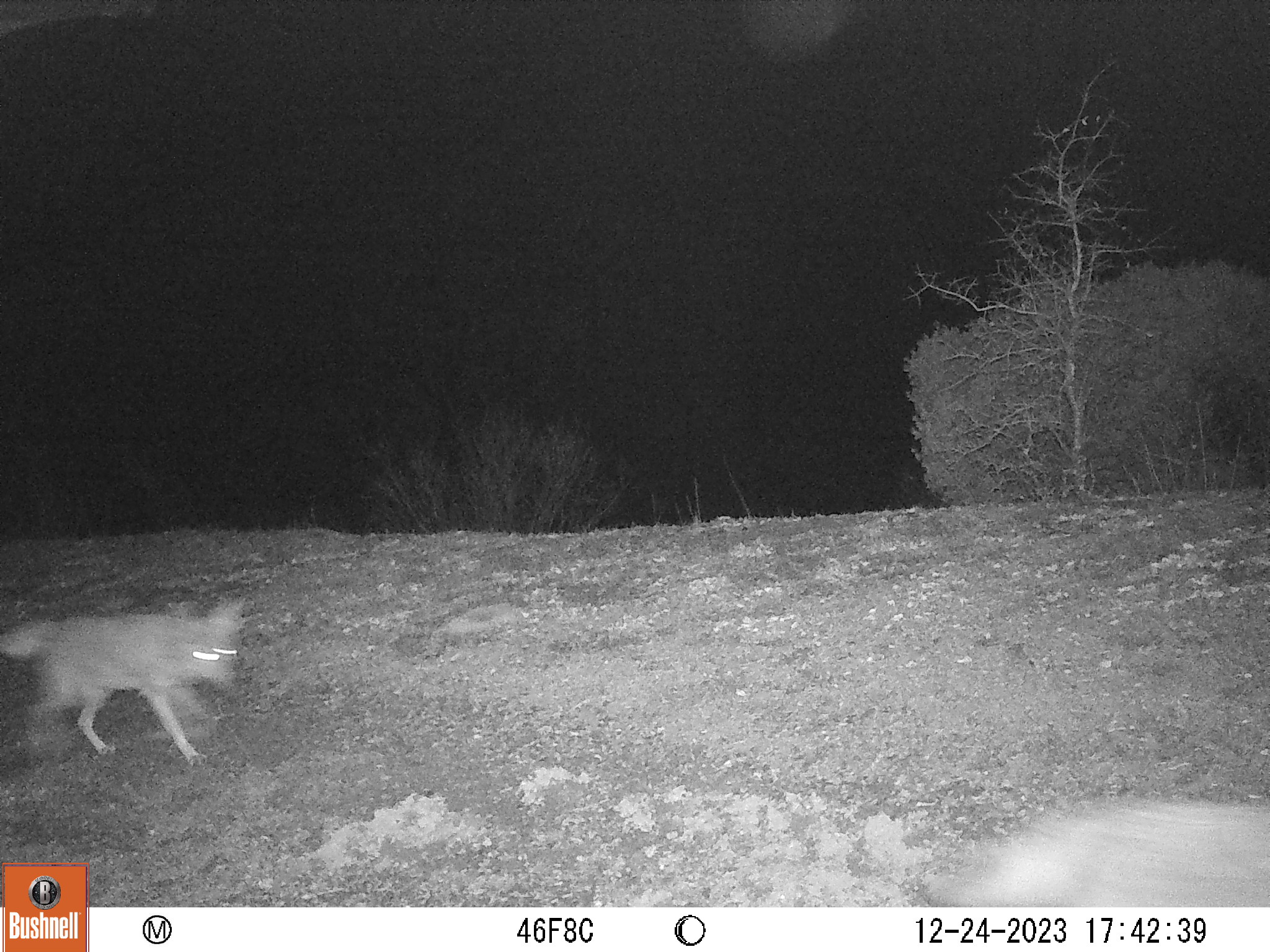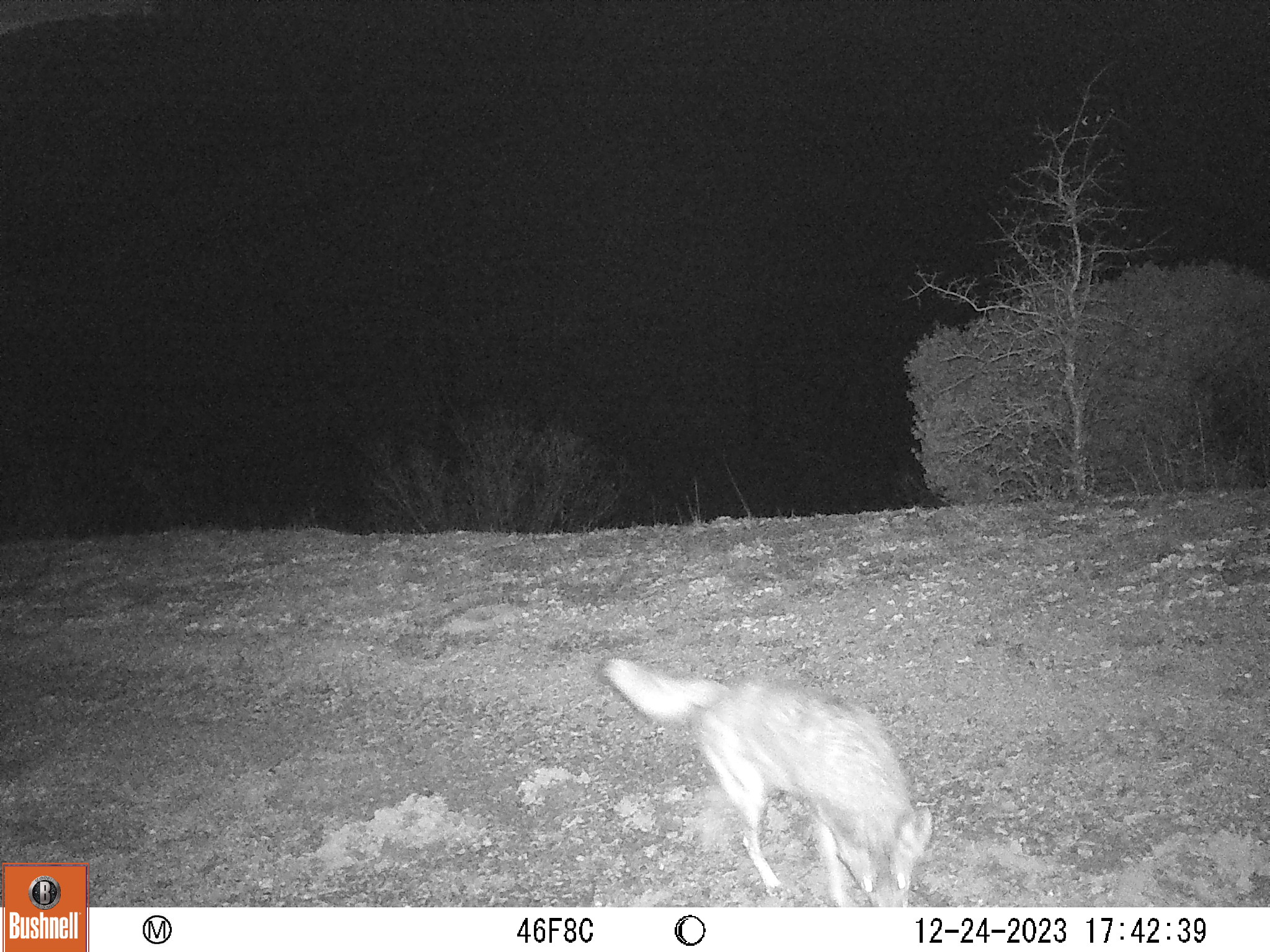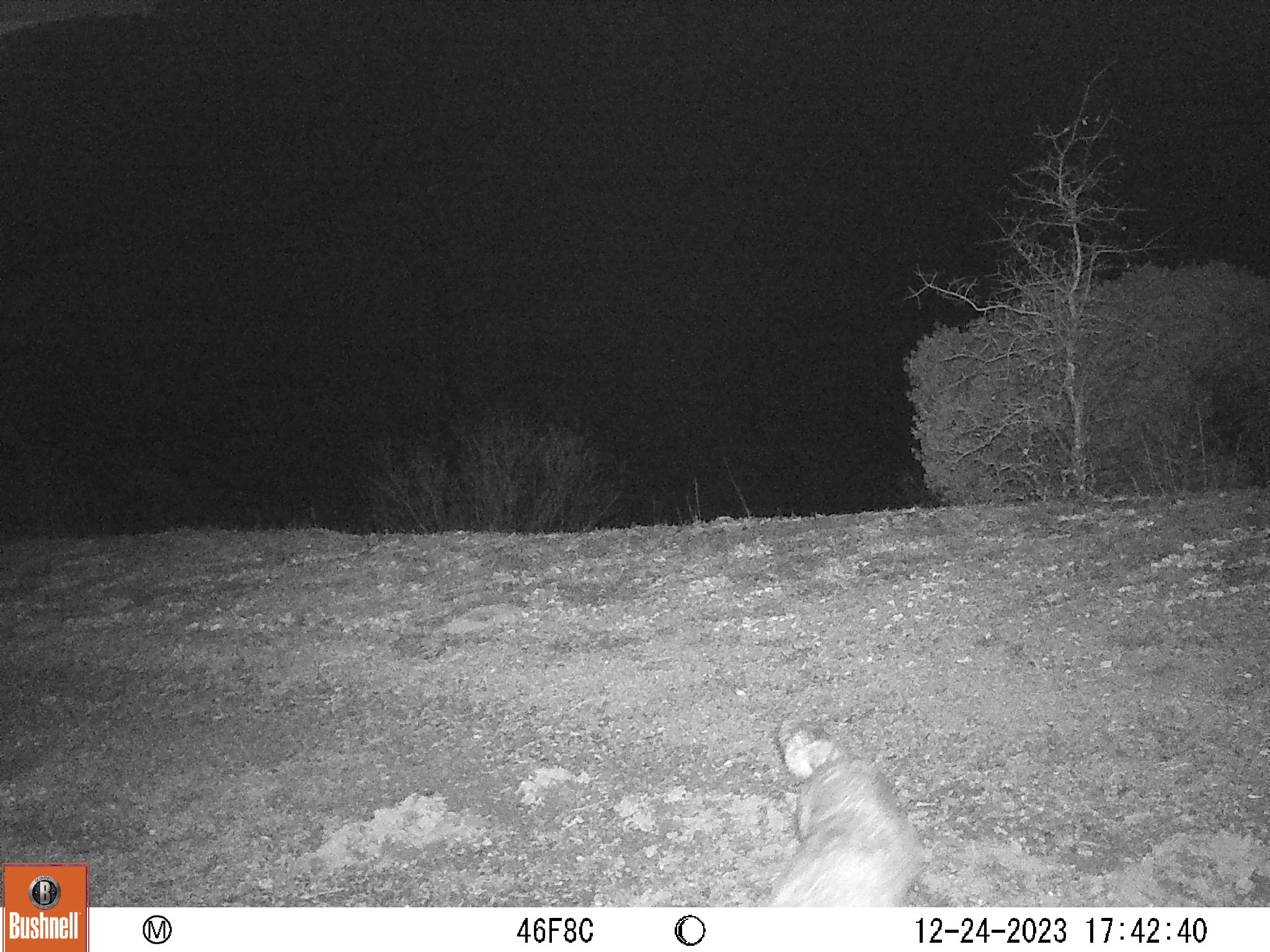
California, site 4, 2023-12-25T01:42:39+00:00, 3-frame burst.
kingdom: Animalia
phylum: Chordata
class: Mammalia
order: Carnivora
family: Canidae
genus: Canis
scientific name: Canis latrans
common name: coyote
Coyote (Canis latrans).